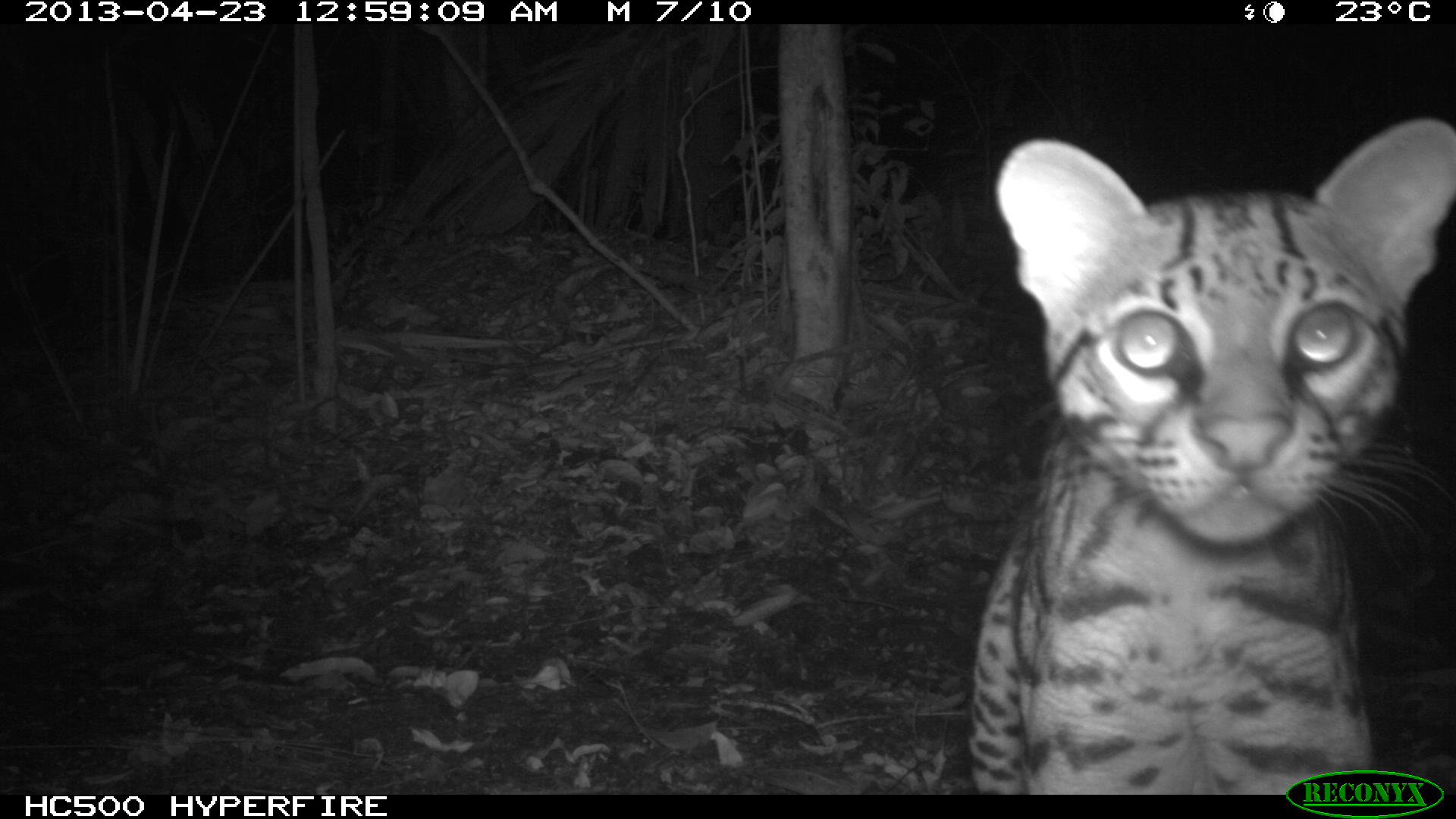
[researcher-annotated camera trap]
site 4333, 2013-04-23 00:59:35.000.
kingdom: Animalia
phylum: Chordata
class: Mammalia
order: Carnivora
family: Felidae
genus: Leopardus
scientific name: Leopardus pardalis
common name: ocelot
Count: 1.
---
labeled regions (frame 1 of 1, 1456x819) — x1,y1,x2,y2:
leopardus pardalis: 962,113,1456,793